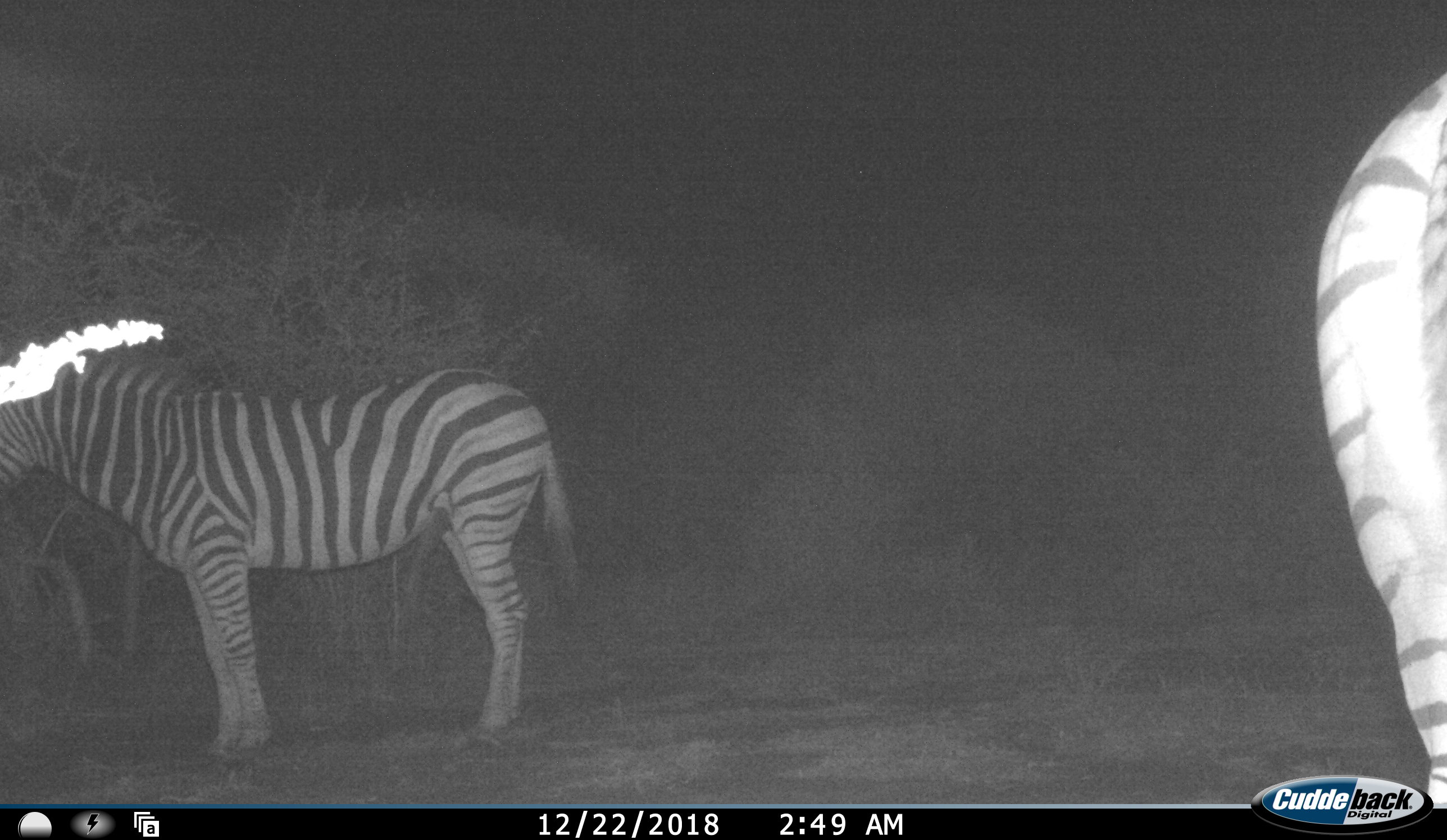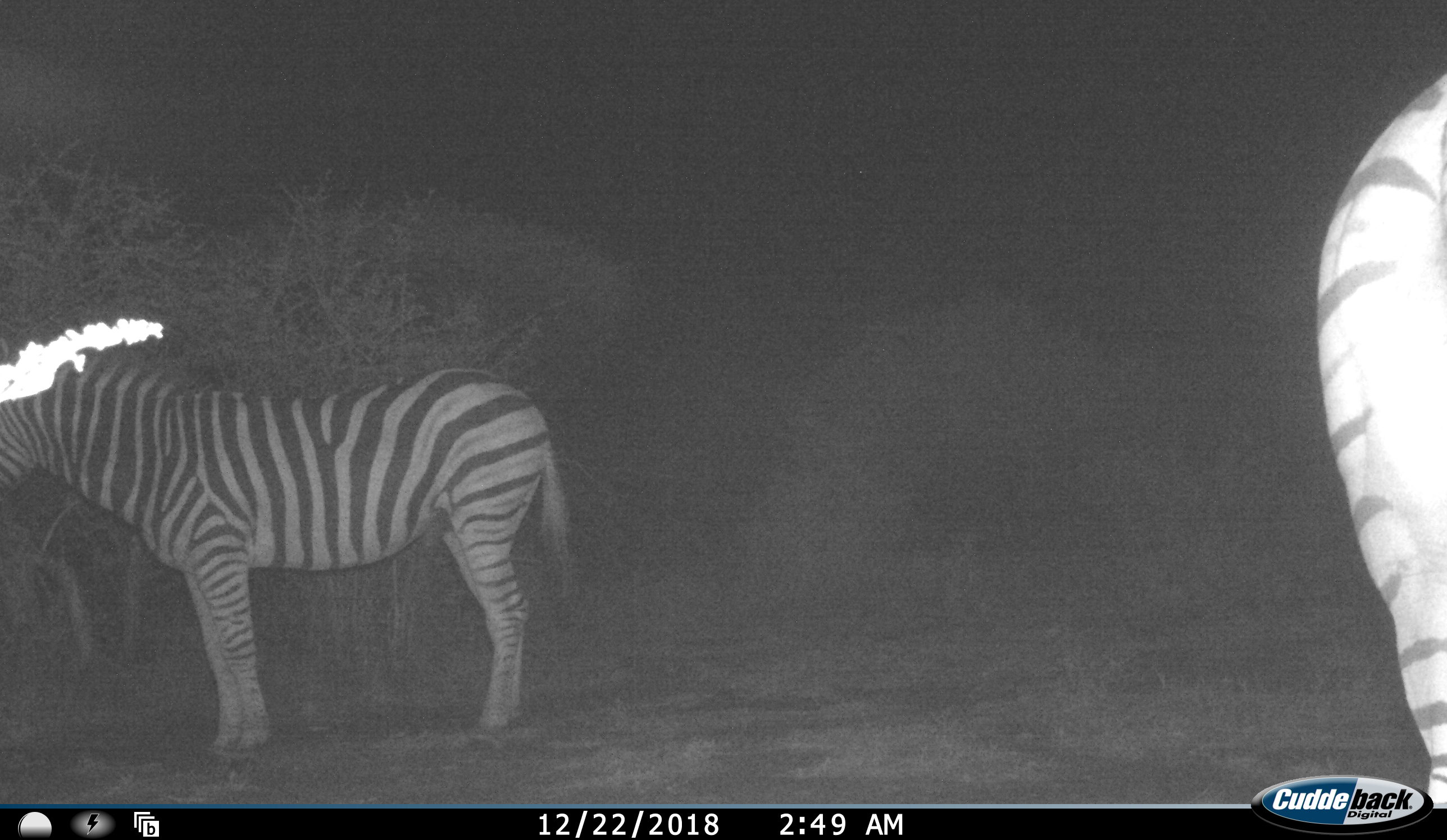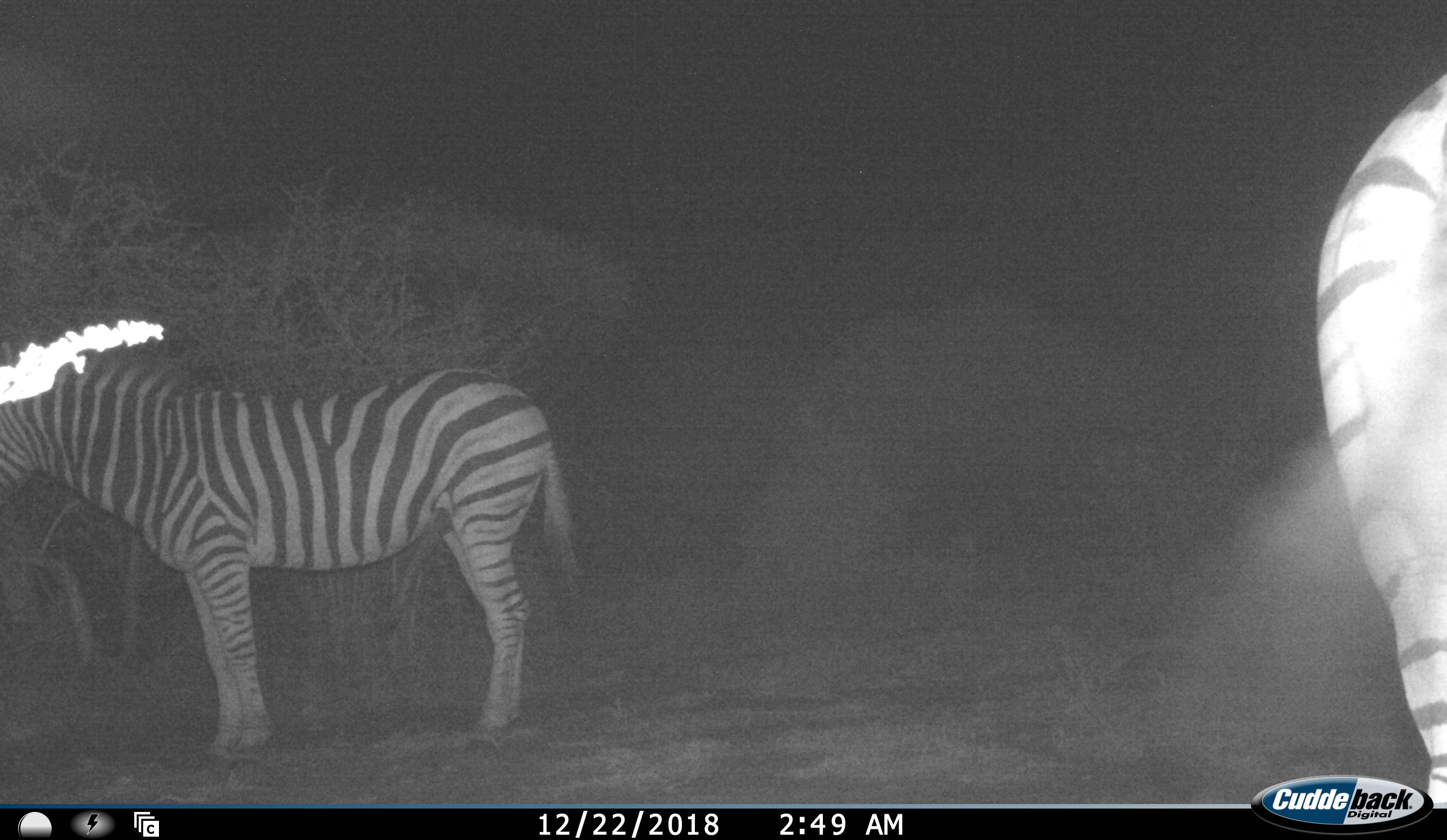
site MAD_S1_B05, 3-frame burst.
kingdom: Animalia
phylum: Chordata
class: Mammalia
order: Perissodactyla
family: Equidae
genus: Equus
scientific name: Equus quagga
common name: plains zebra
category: zebraplains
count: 2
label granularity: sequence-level